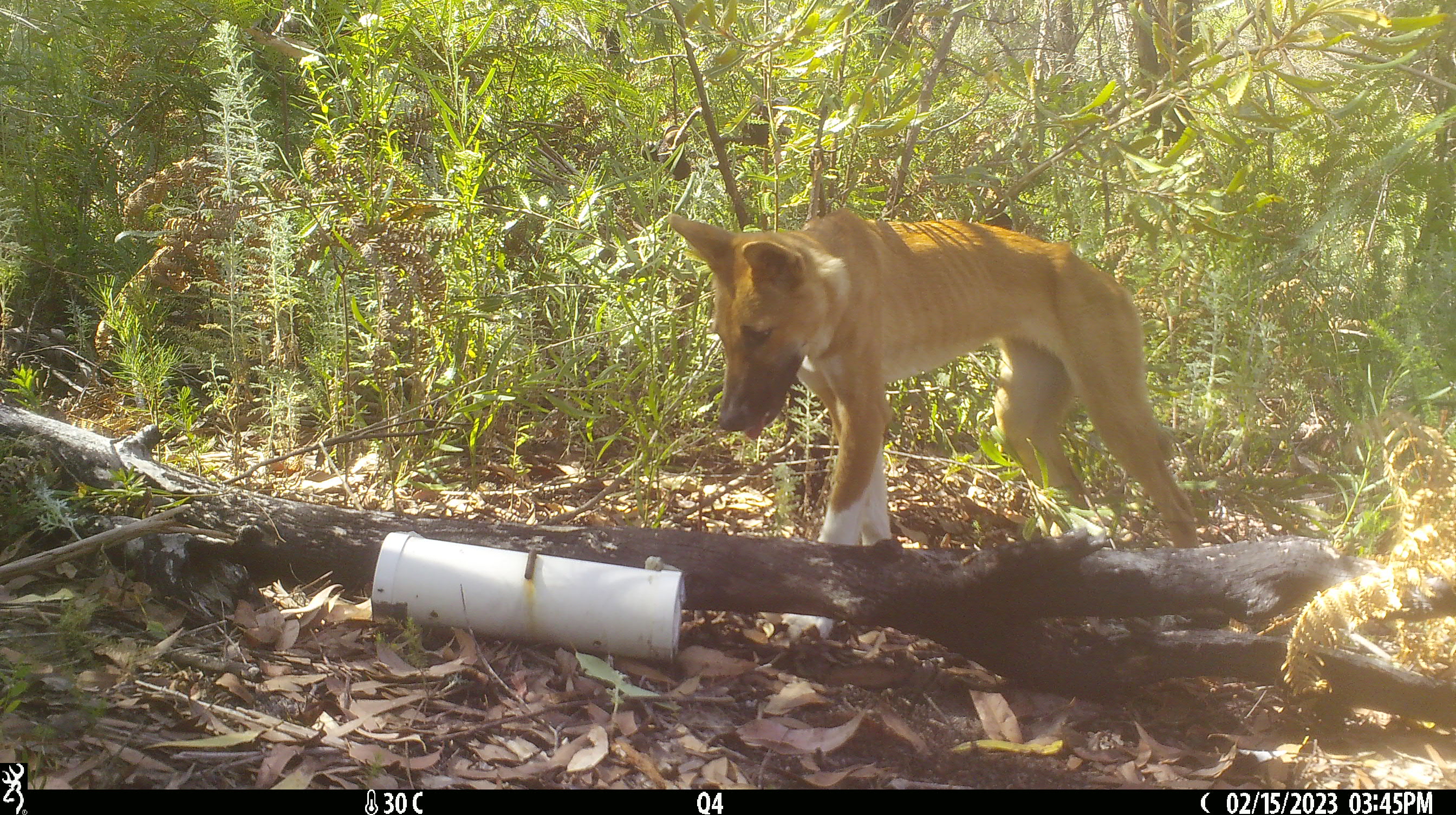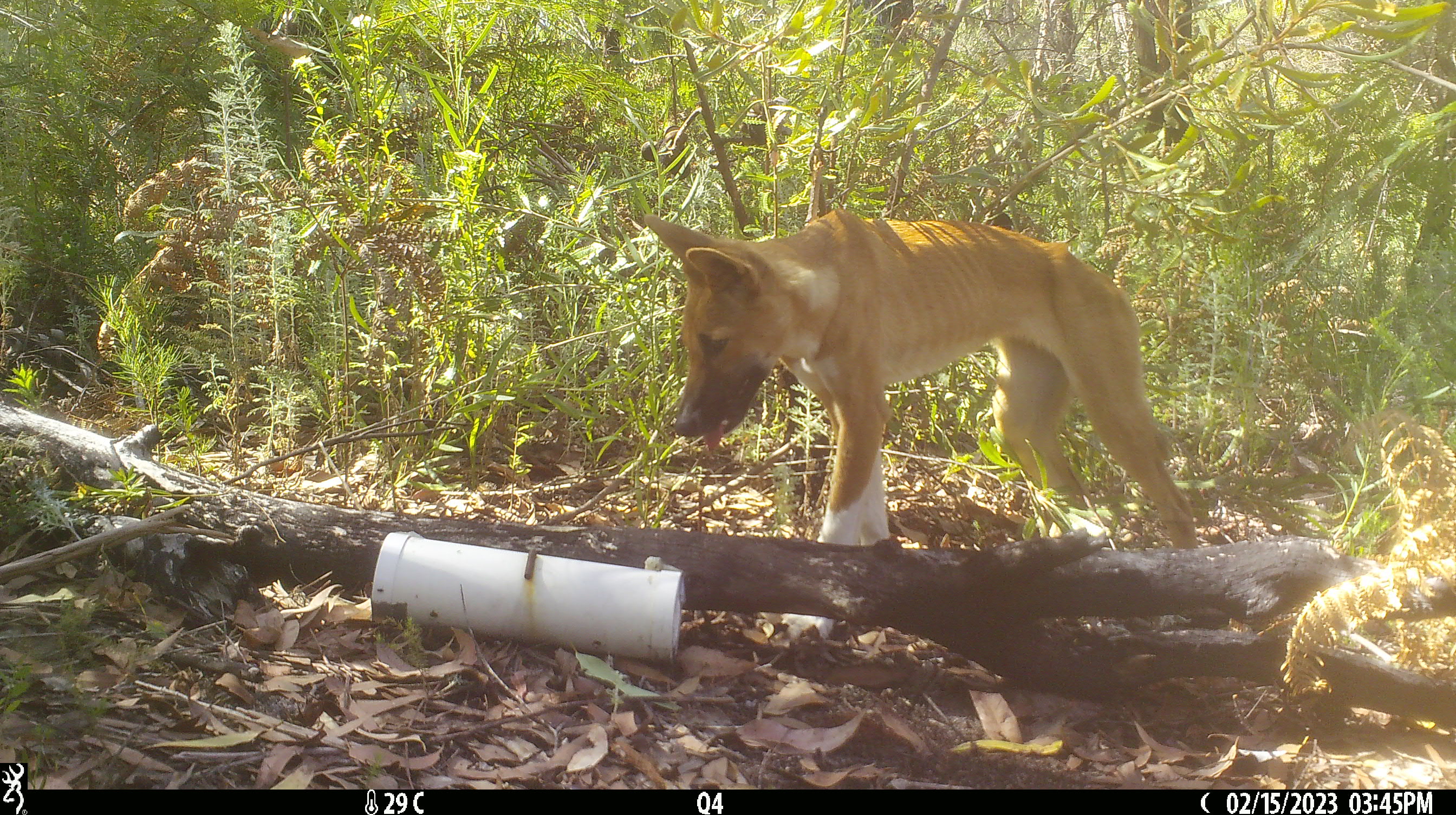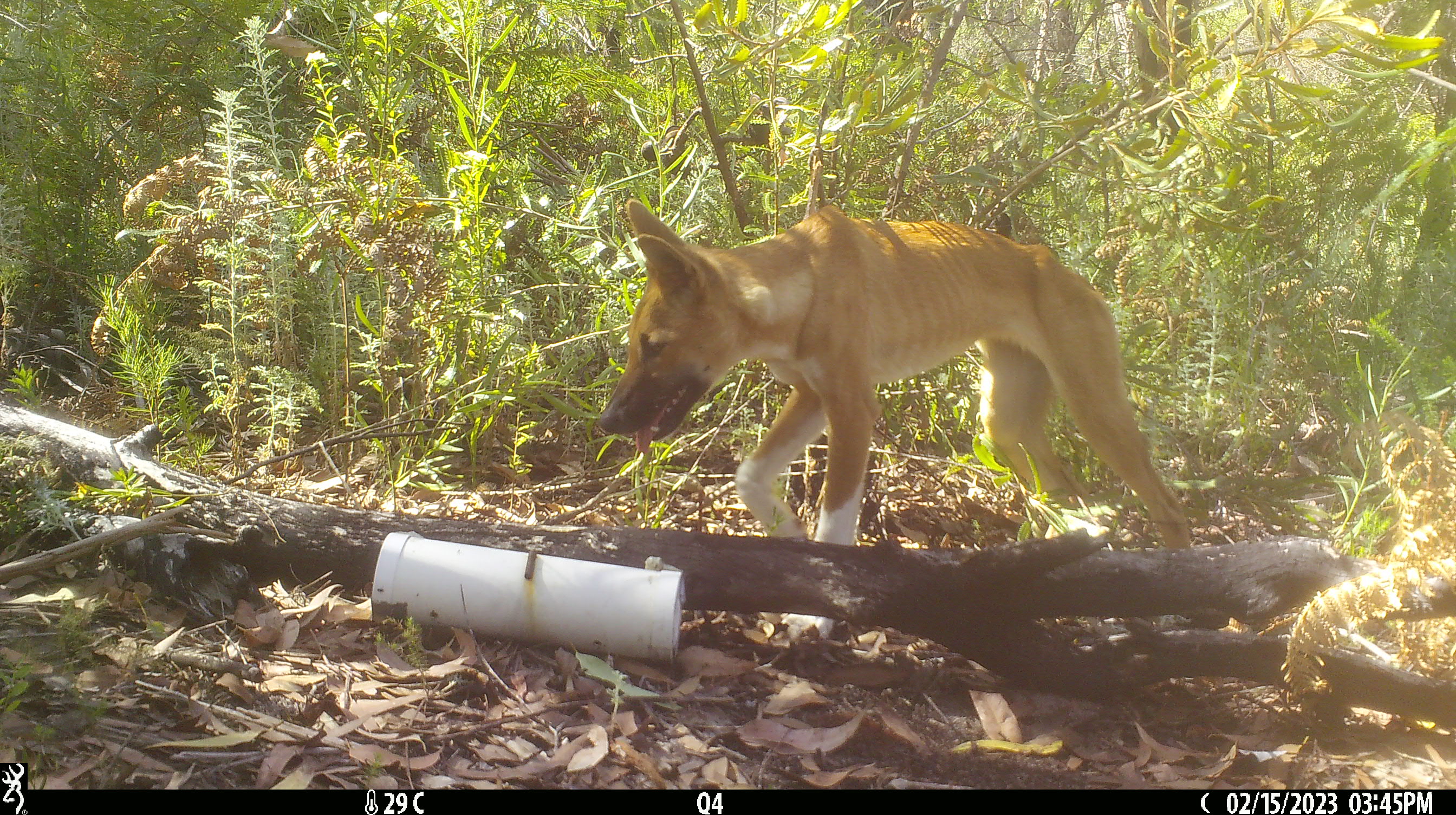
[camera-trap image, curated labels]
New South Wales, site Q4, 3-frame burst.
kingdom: Animalia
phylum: Chordata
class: Mammalia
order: Carnivora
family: Canidae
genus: Canis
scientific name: Canis familiaris dingo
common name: dingo